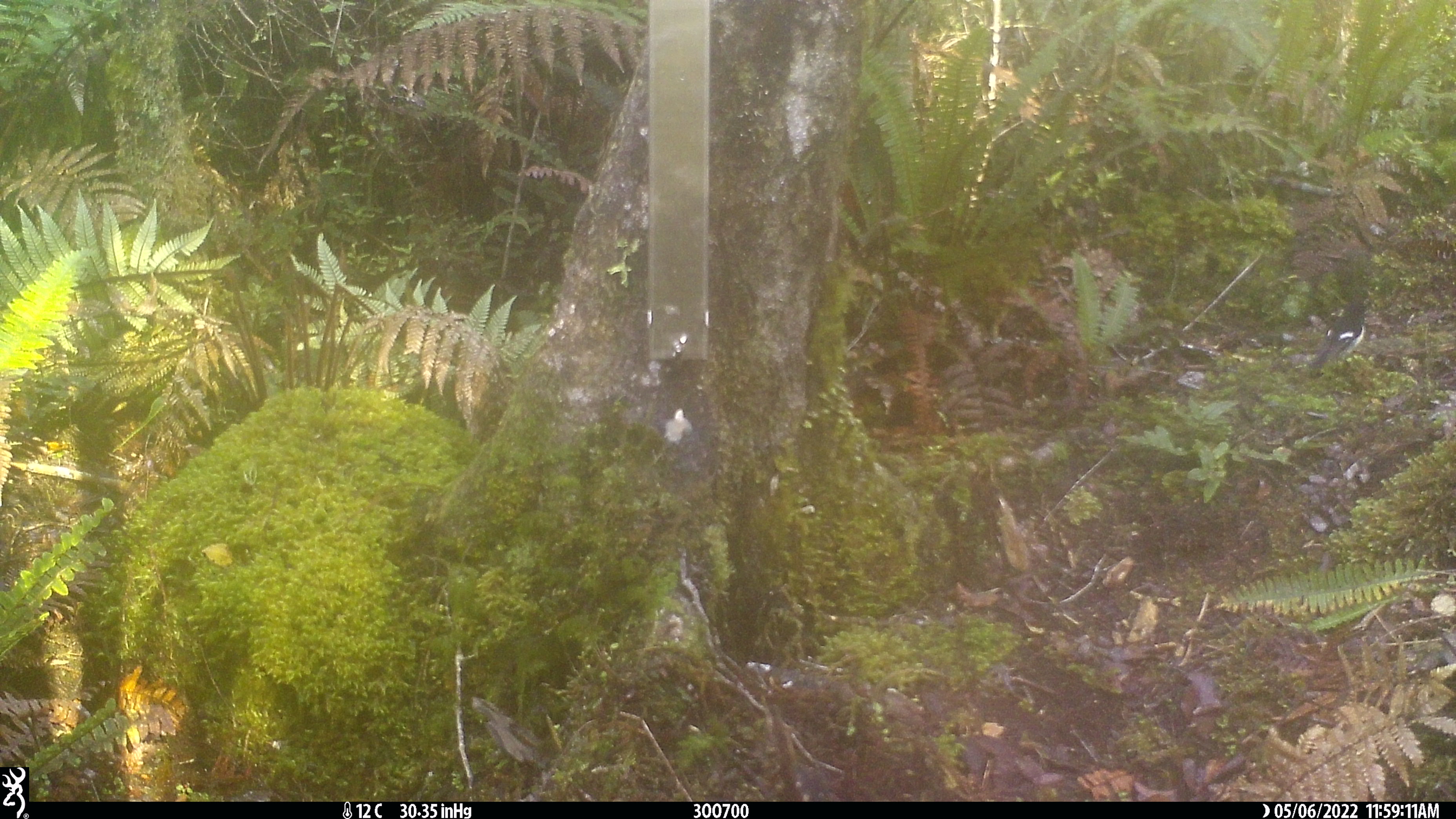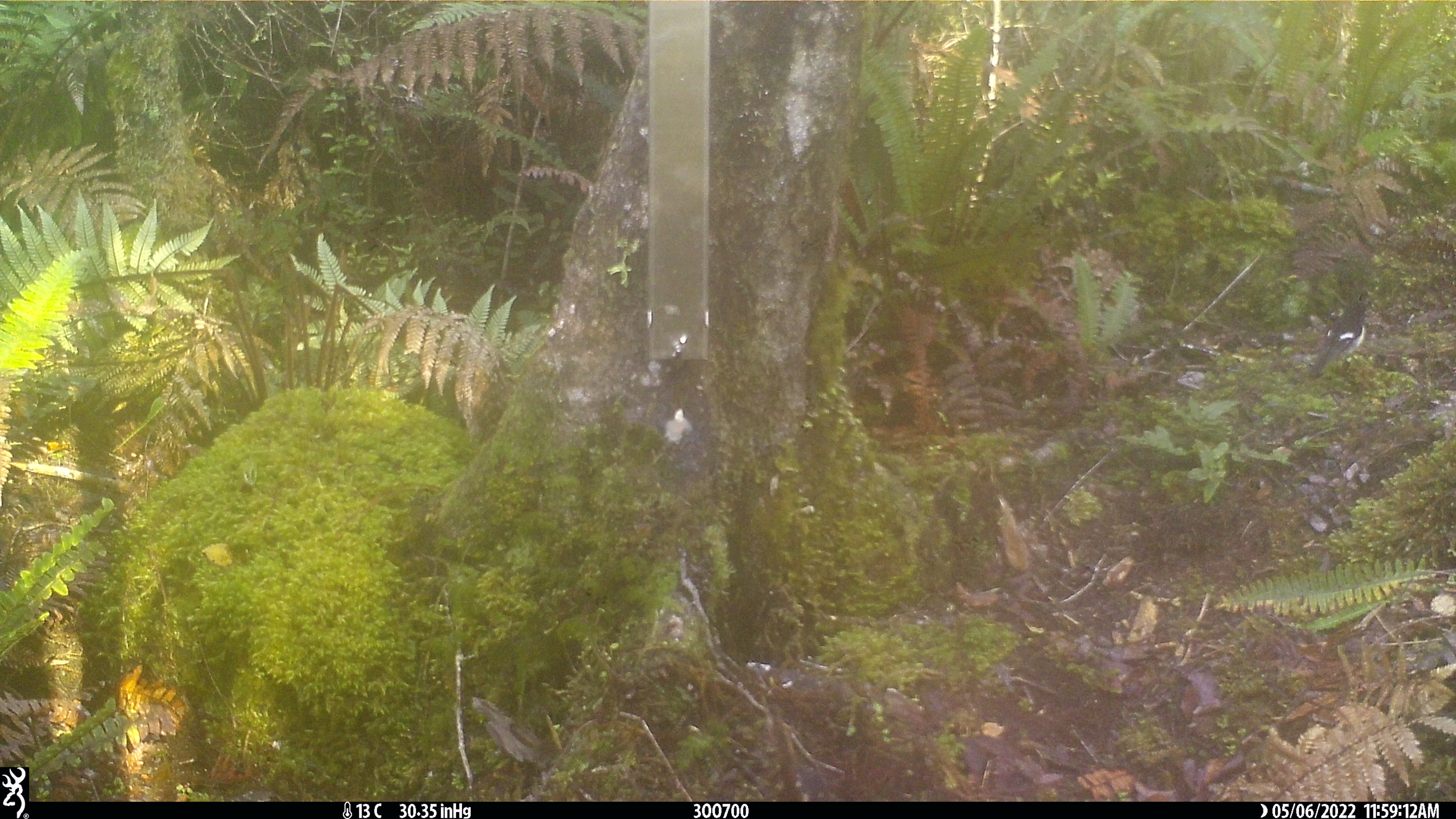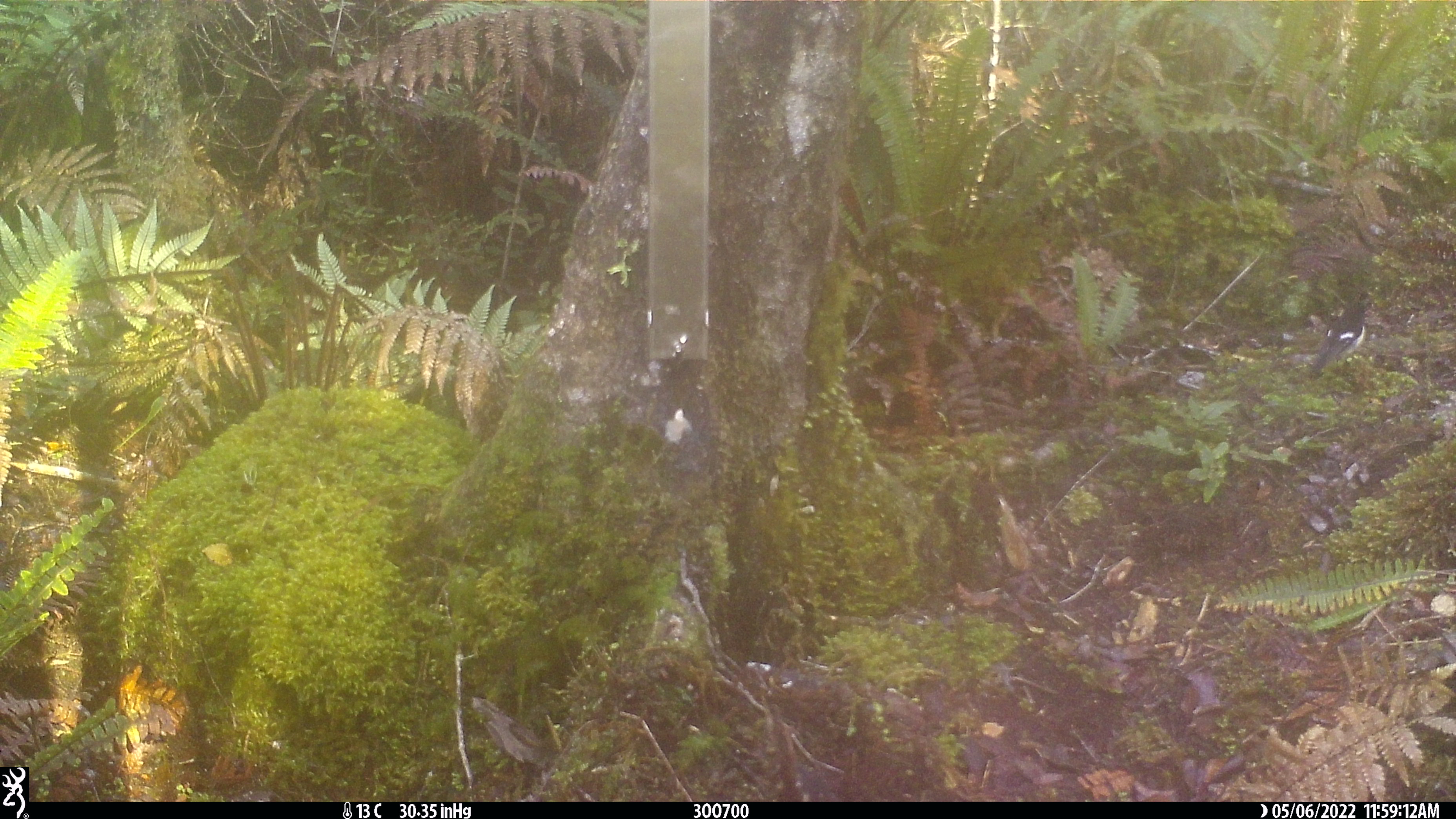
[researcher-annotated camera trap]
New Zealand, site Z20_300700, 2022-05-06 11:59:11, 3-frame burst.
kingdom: Animalia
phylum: Chordata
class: Aves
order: Passeriformes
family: Petroicidae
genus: Petroica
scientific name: Petroica macrocephala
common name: tomtit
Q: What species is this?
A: Tomtit (Petroica macrocephala).